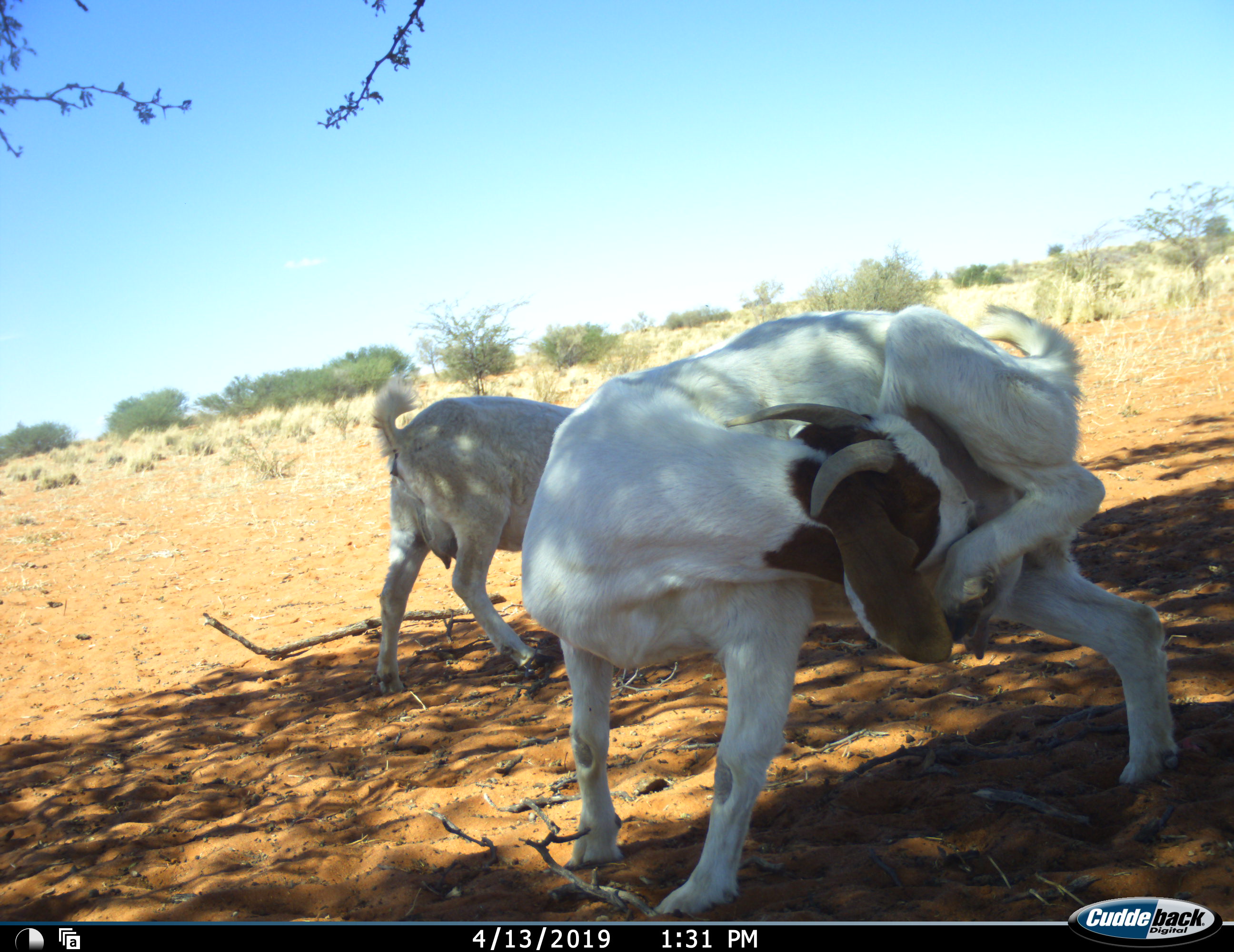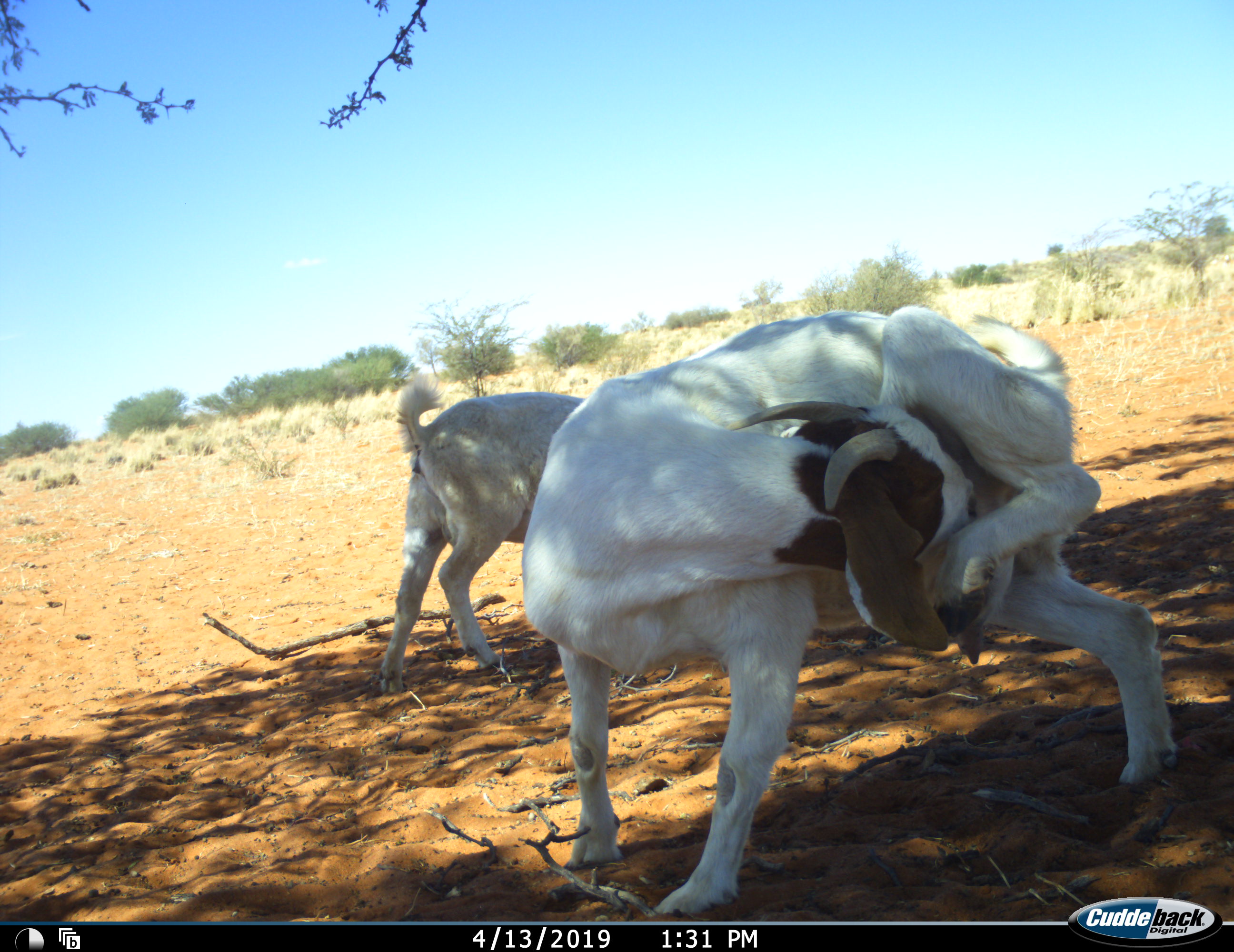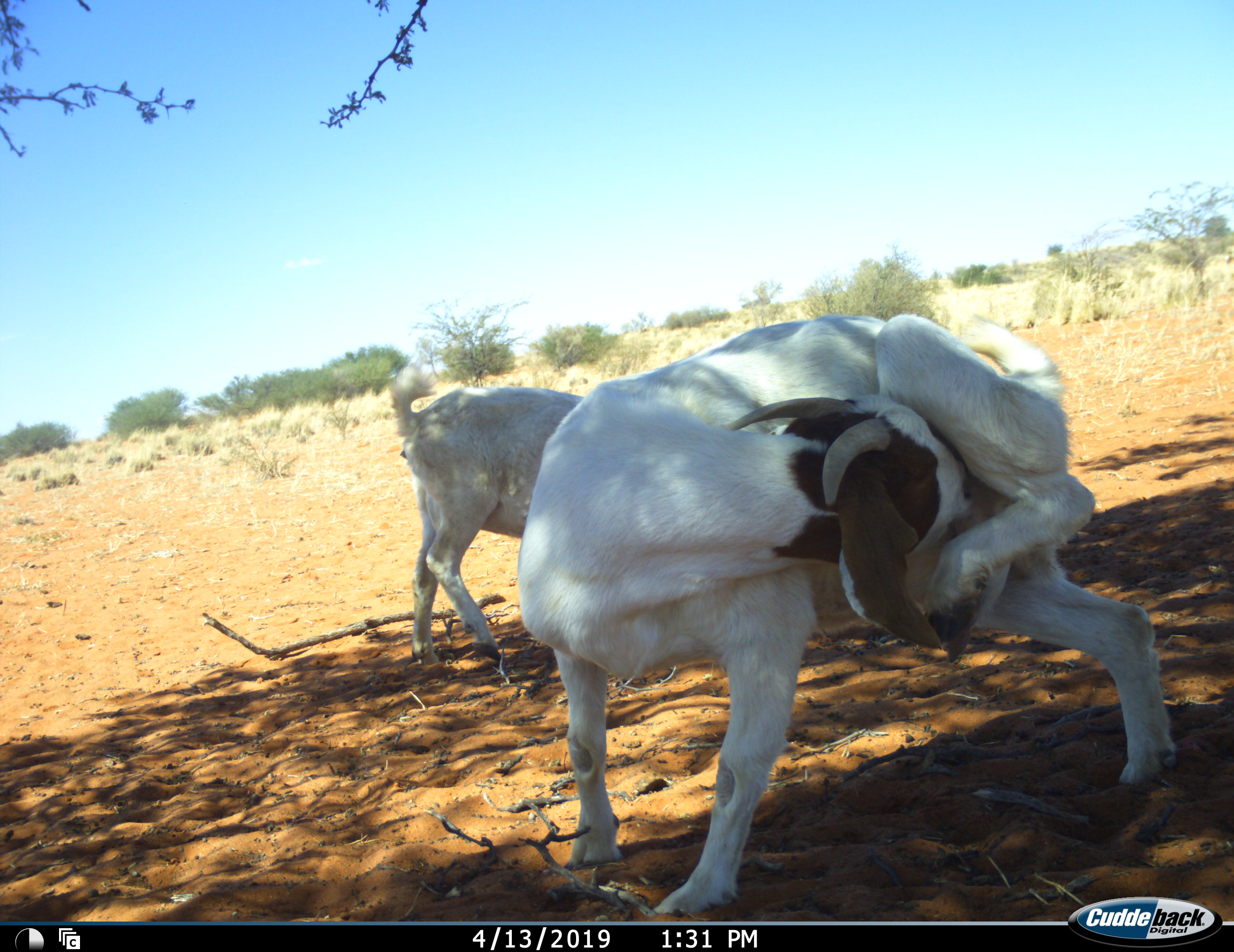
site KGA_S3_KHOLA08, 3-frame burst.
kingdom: Animalia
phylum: Chordata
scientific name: Vertebrata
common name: domestic animal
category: domesticanimal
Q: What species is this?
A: Domesticanimal (domestic animal) (Vertebrata).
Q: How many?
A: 2.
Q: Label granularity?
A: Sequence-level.